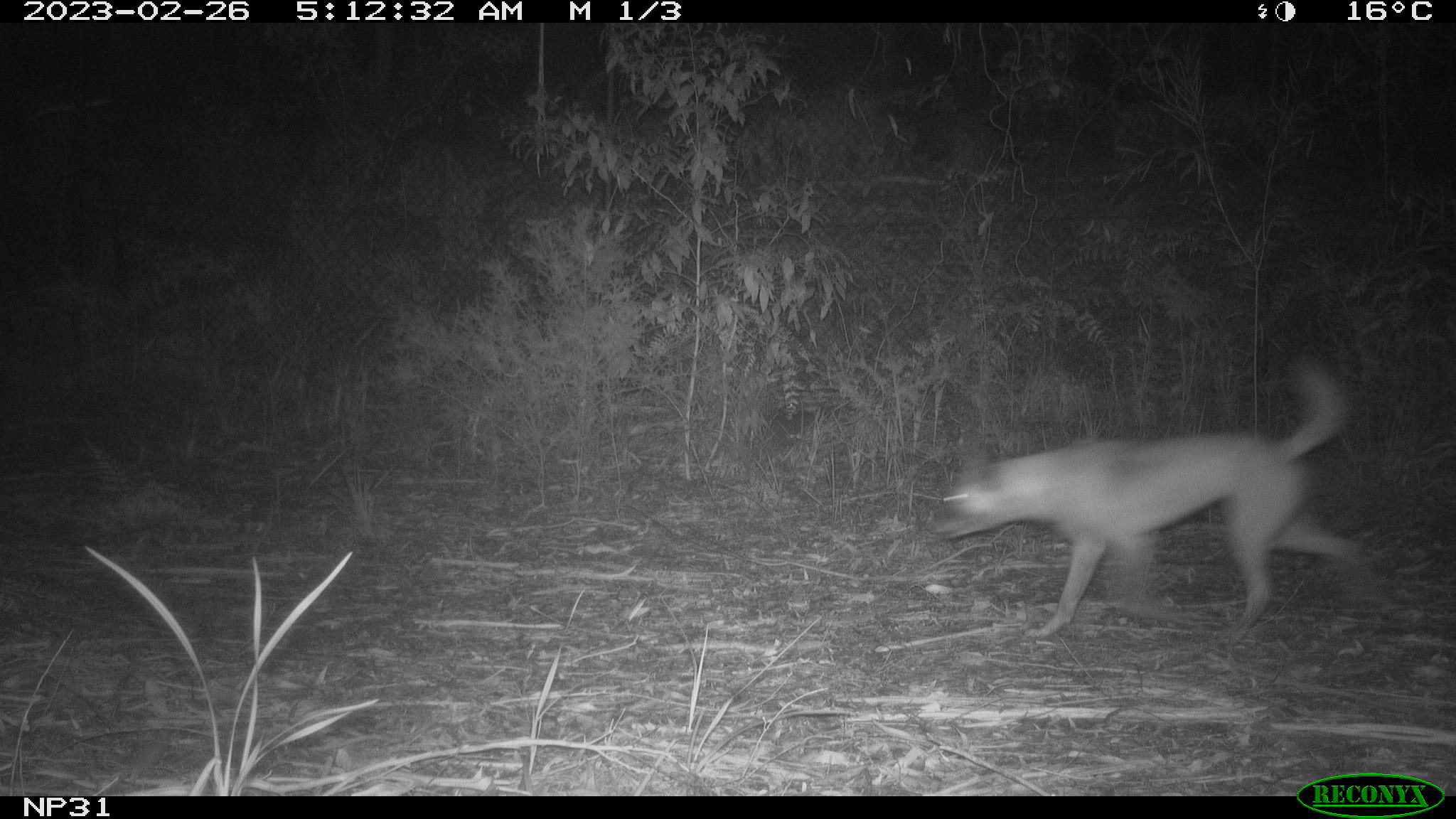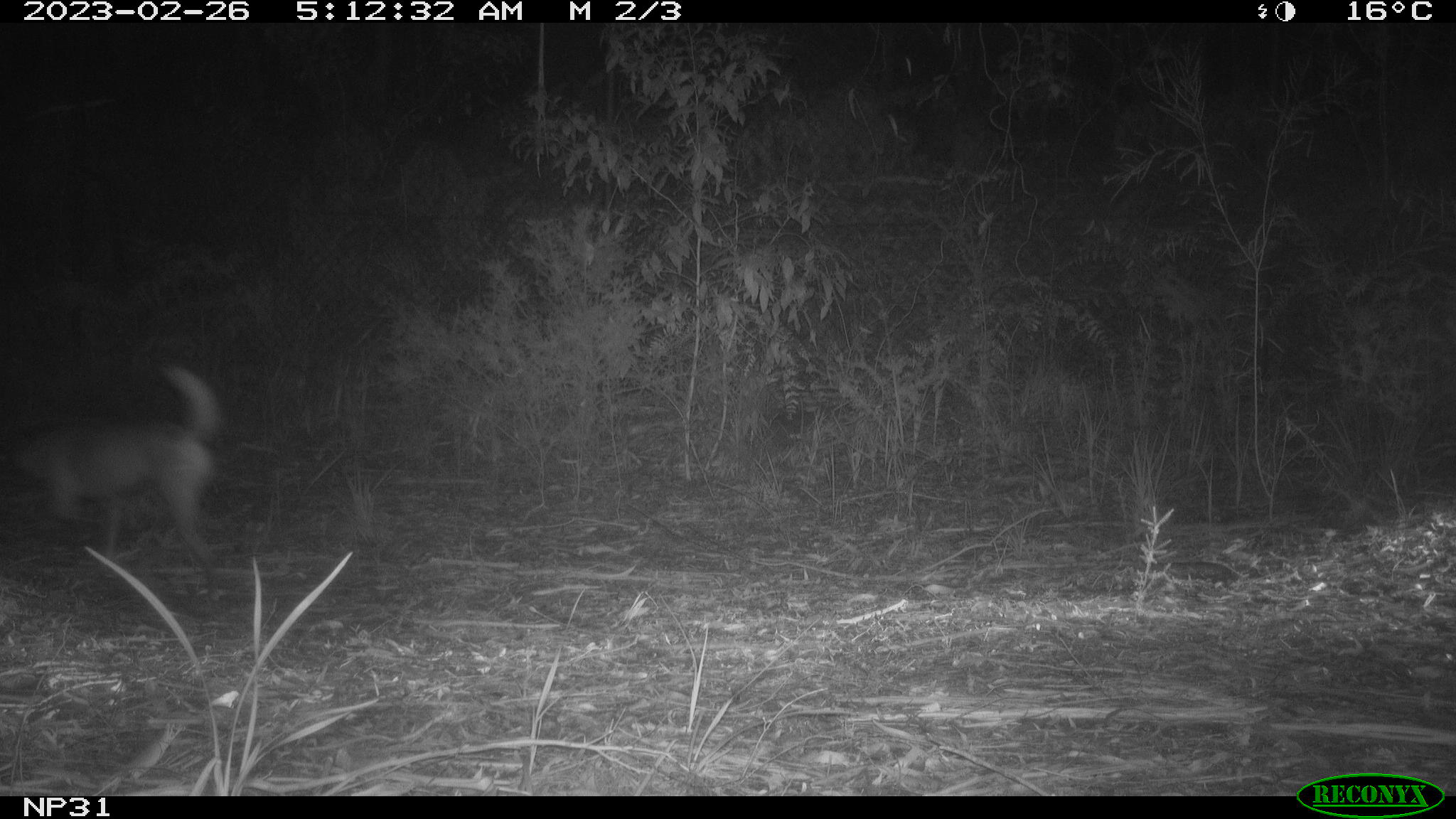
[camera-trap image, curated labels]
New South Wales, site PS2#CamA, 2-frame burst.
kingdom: Animalia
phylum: Chordata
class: Mammalia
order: Carnivora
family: Canidae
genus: Canis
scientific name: Canis familiaris dingo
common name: dingo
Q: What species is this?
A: Dingo (Canis familiaris dingo).